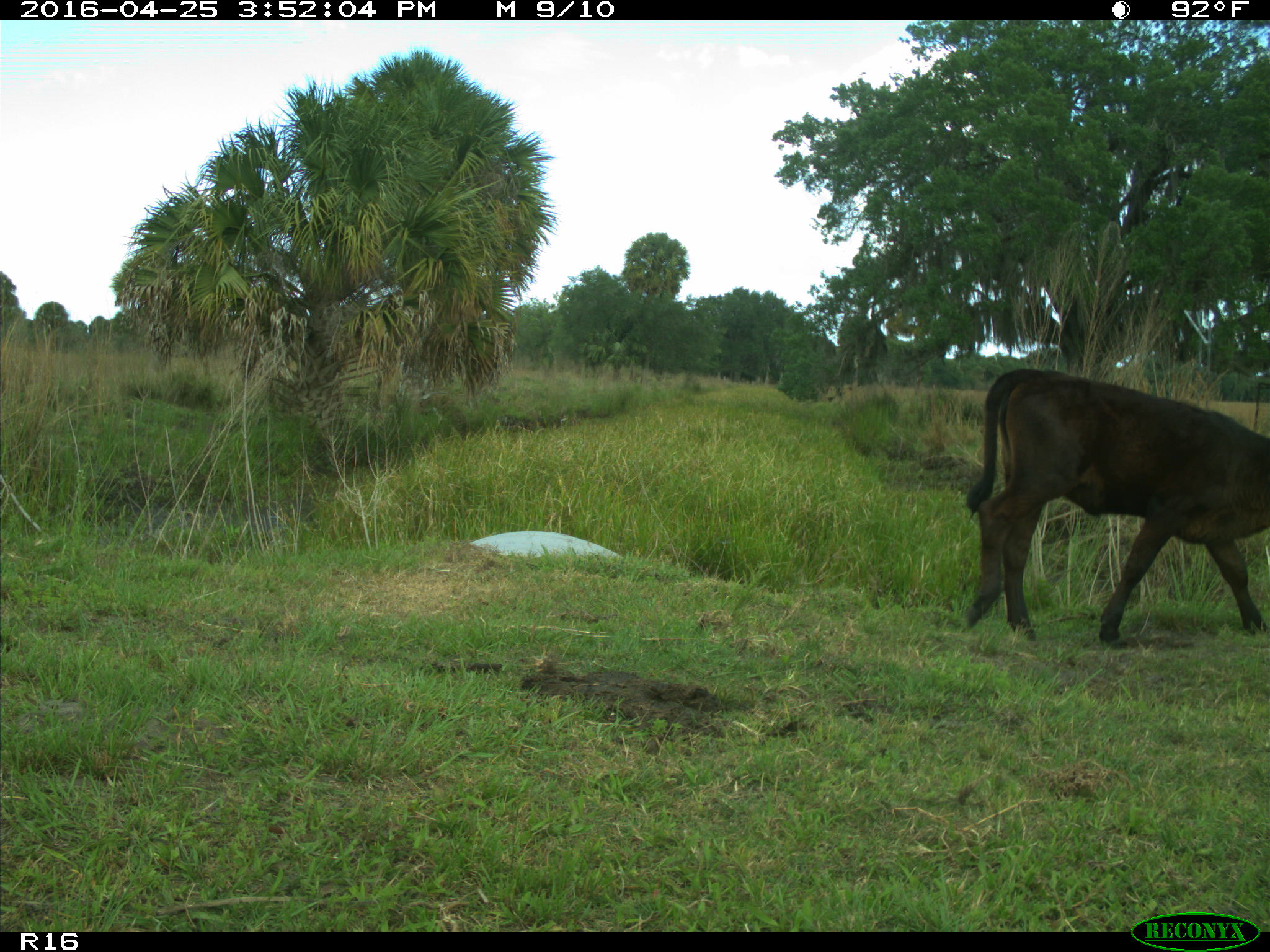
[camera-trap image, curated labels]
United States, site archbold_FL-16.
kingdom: Animalia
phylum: Chordata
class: Mammalia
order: Artiodactyla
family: Bovidae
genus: Bos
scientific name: Bos taurus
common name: domestic cow